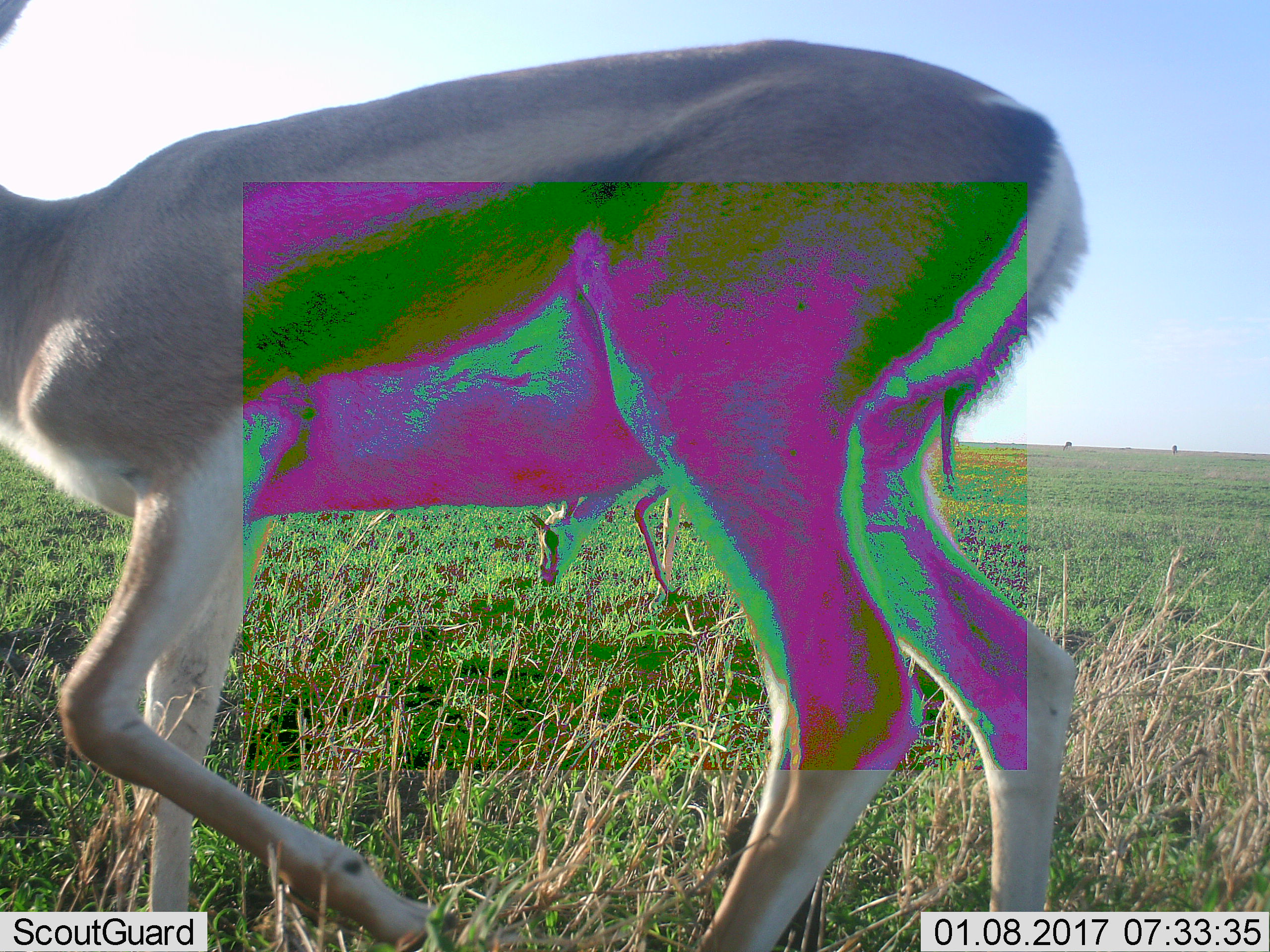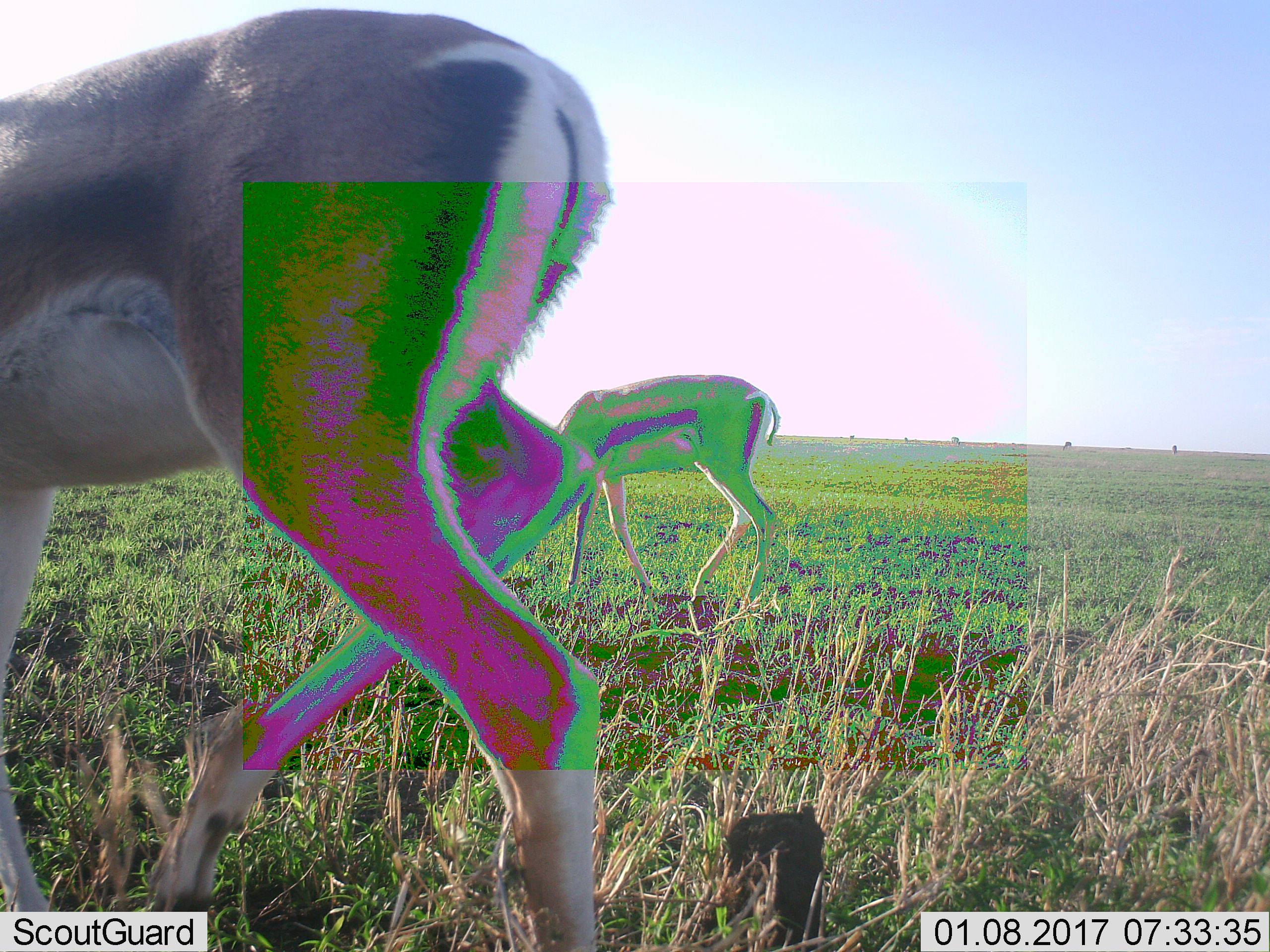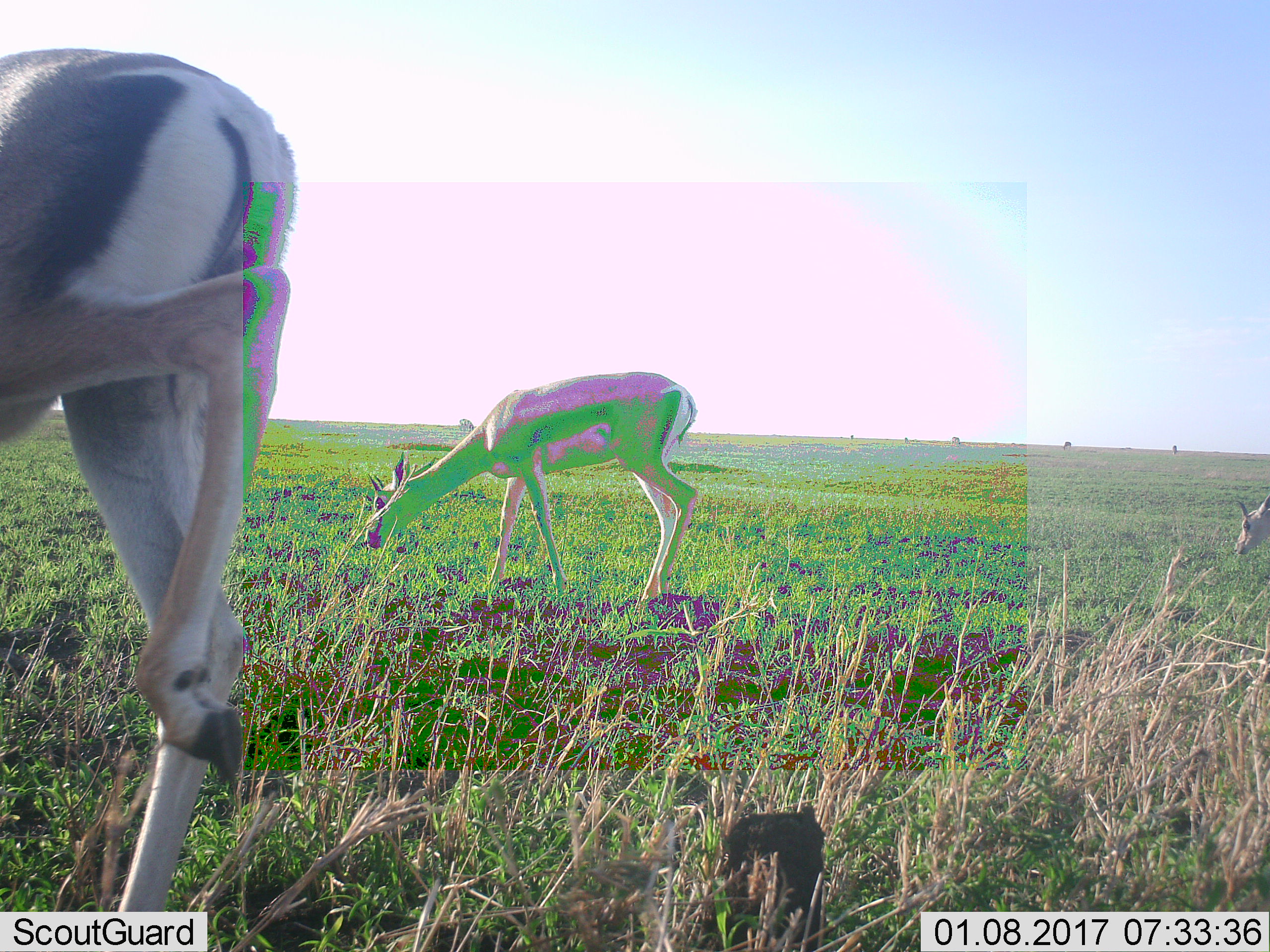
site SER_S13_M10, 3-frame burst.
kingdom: Animalia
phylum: Chordata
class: Mammalia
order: Artiodactyla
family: Bovidae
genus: Nanger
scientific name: Nanger granti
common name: grant's gazelle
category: gazellegrants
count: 3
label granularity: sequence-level